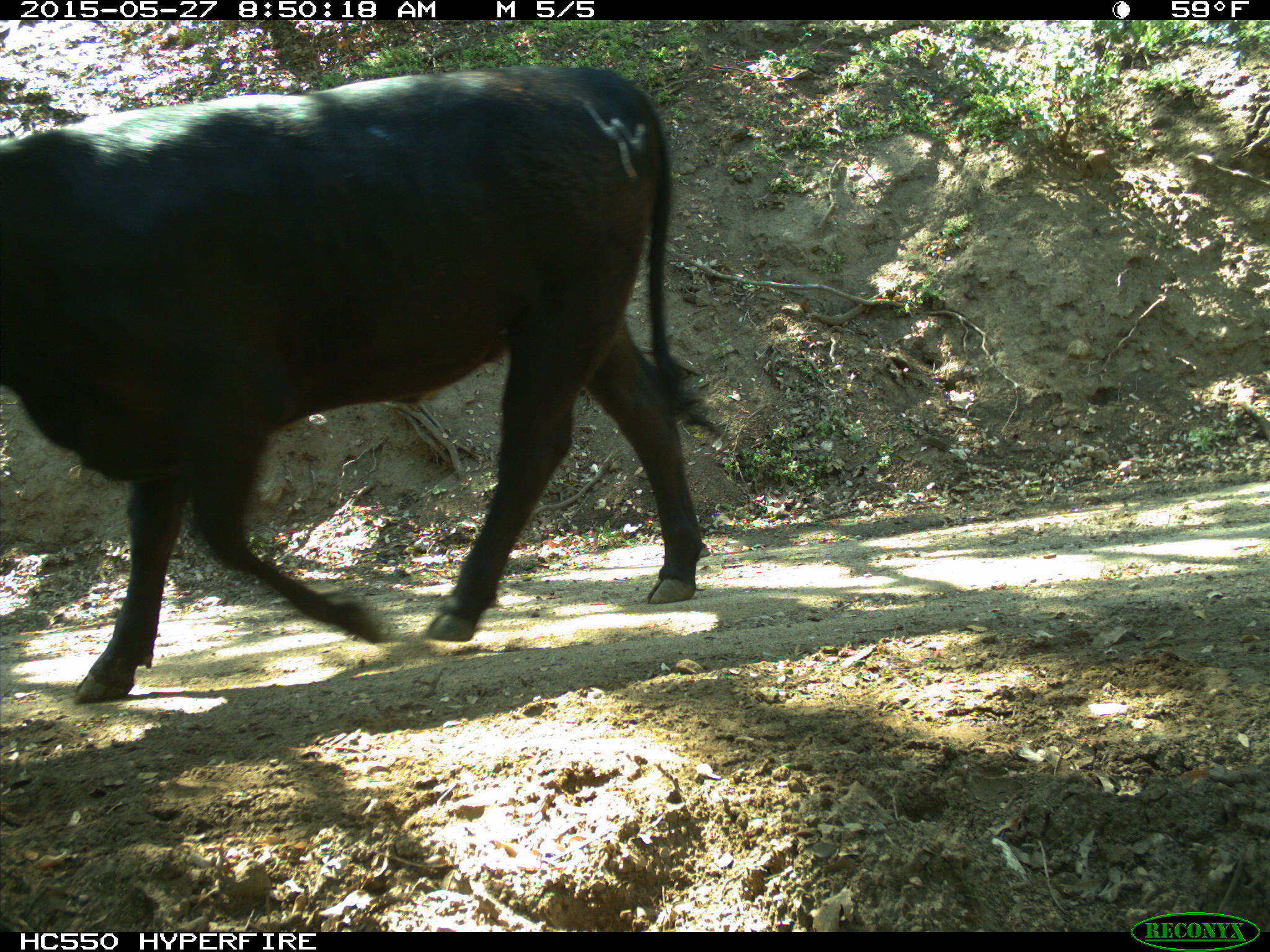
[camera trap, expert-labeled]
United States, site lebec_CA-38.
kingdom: Animalia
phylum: Chordata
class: Mammalia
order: Artiodactyla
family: Bovidae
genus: Bos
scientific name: Bos taurus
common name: domestic cow